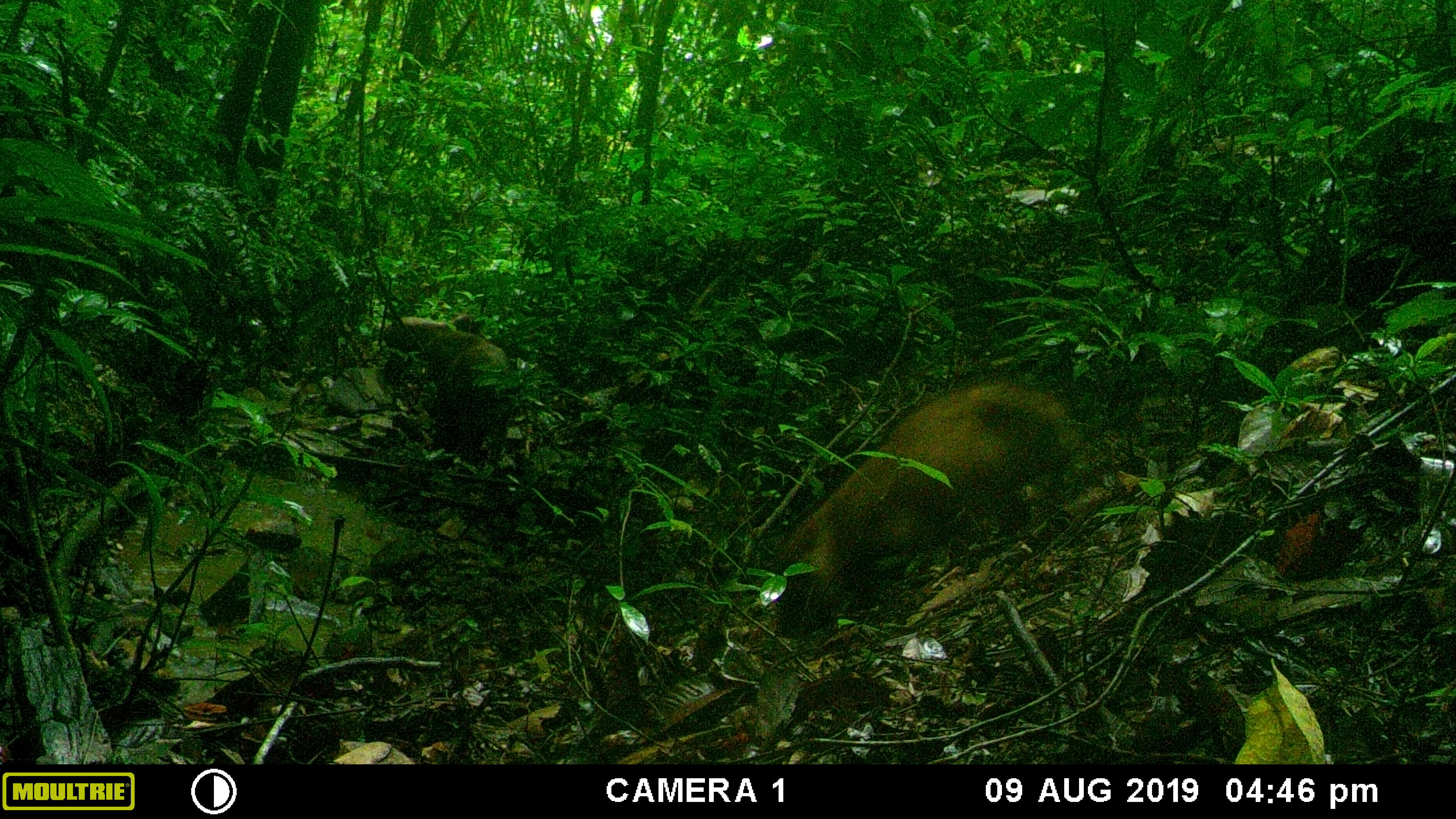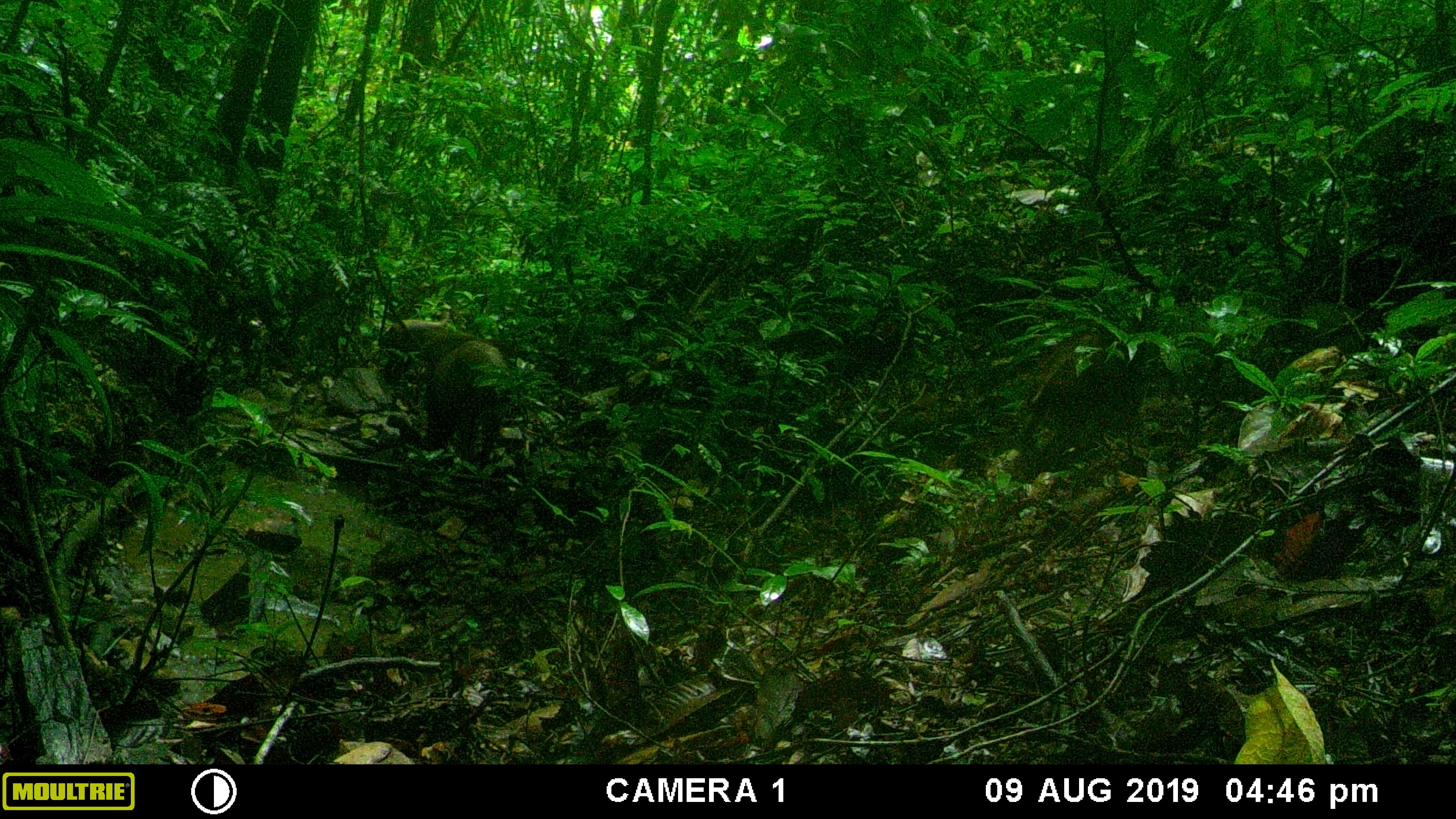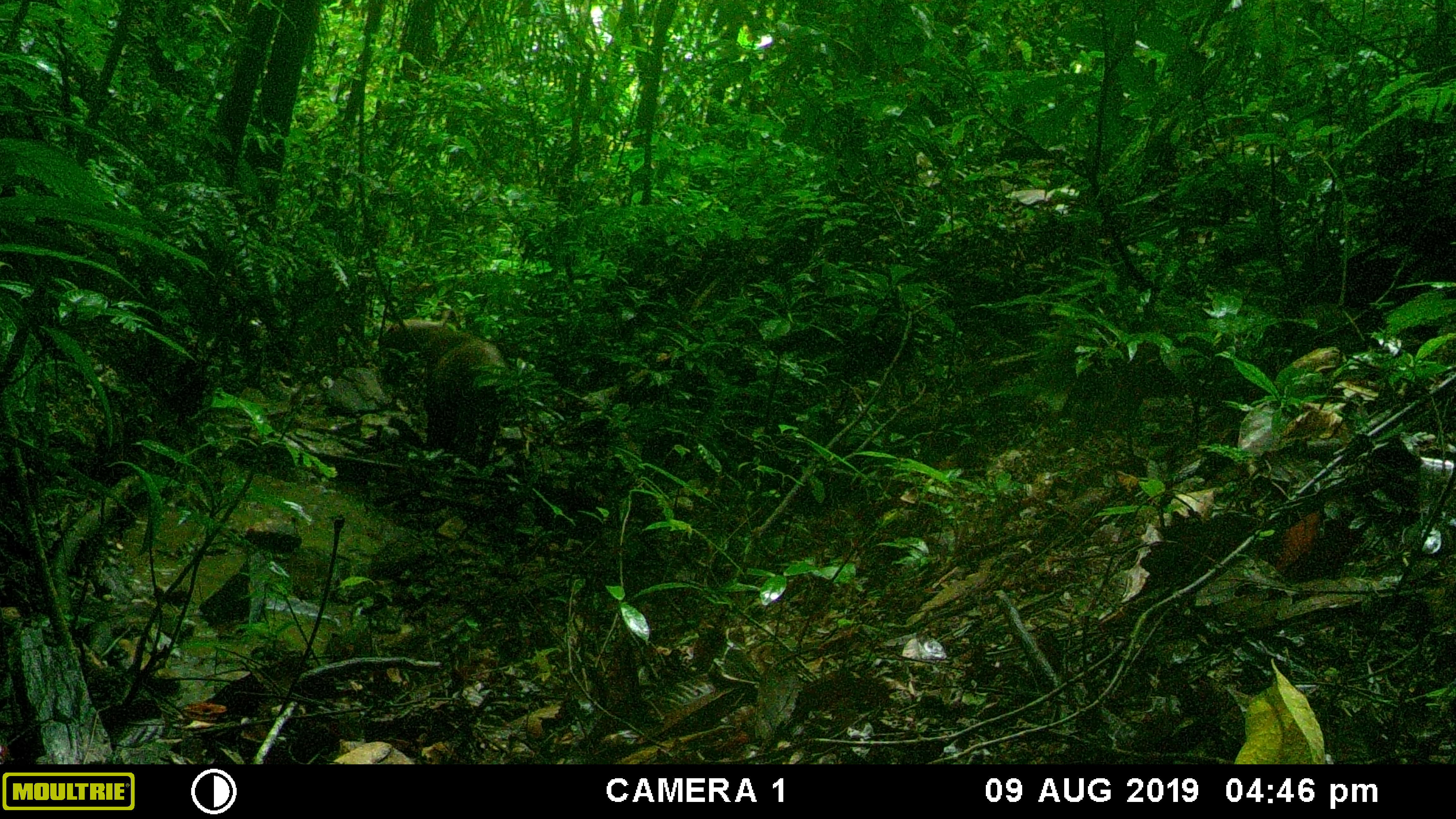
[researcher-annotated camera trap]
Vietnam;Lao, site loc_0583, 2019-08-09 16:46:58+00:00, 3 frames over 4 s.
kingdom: Animalia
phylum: Chordata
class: Mammalia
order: Artiodactyla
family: Suidae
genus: Sus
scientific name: Sus scrofa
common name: eurasian wild pig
Eurasian wild pig (Sus scrofa). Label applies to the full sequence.